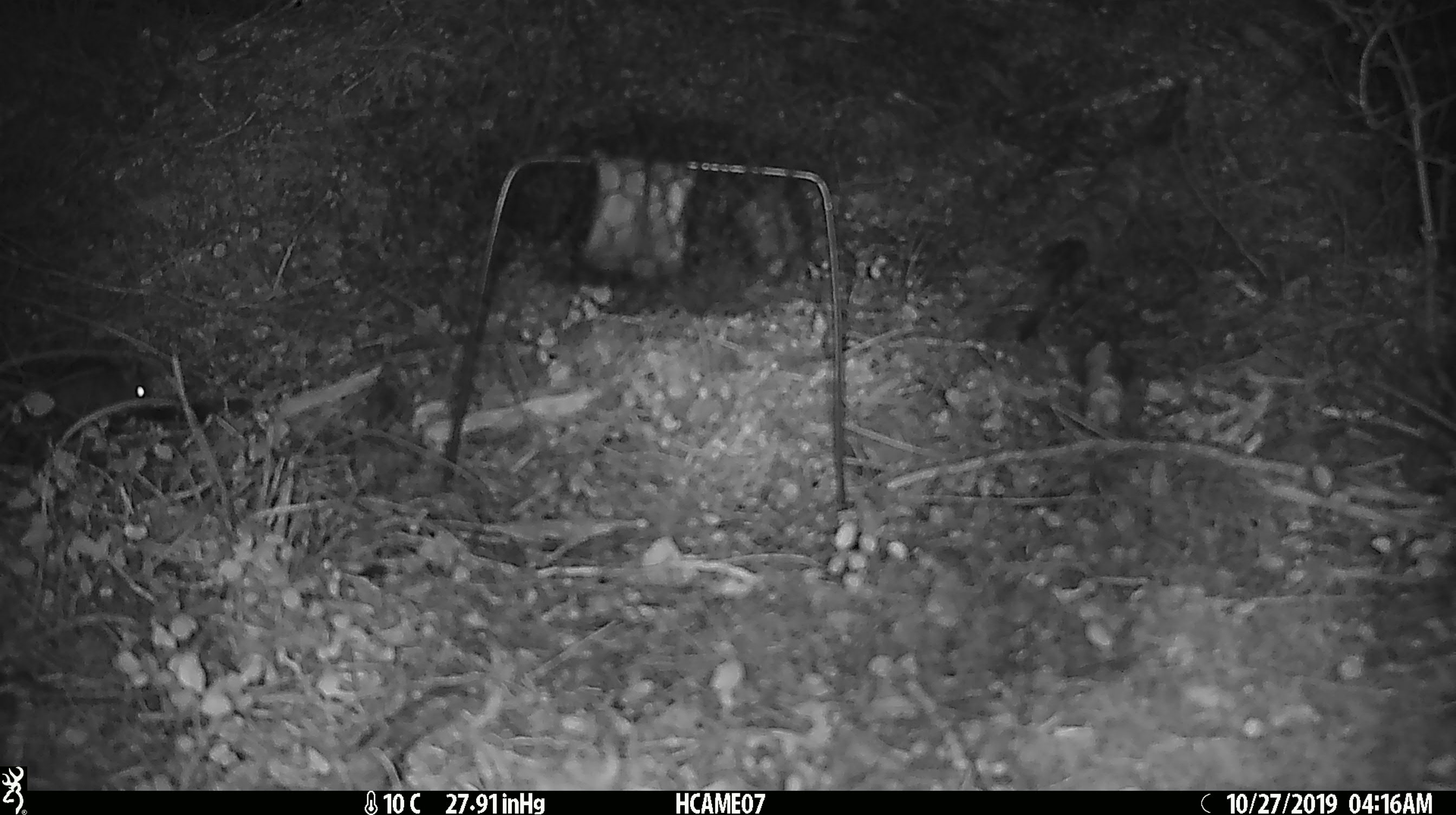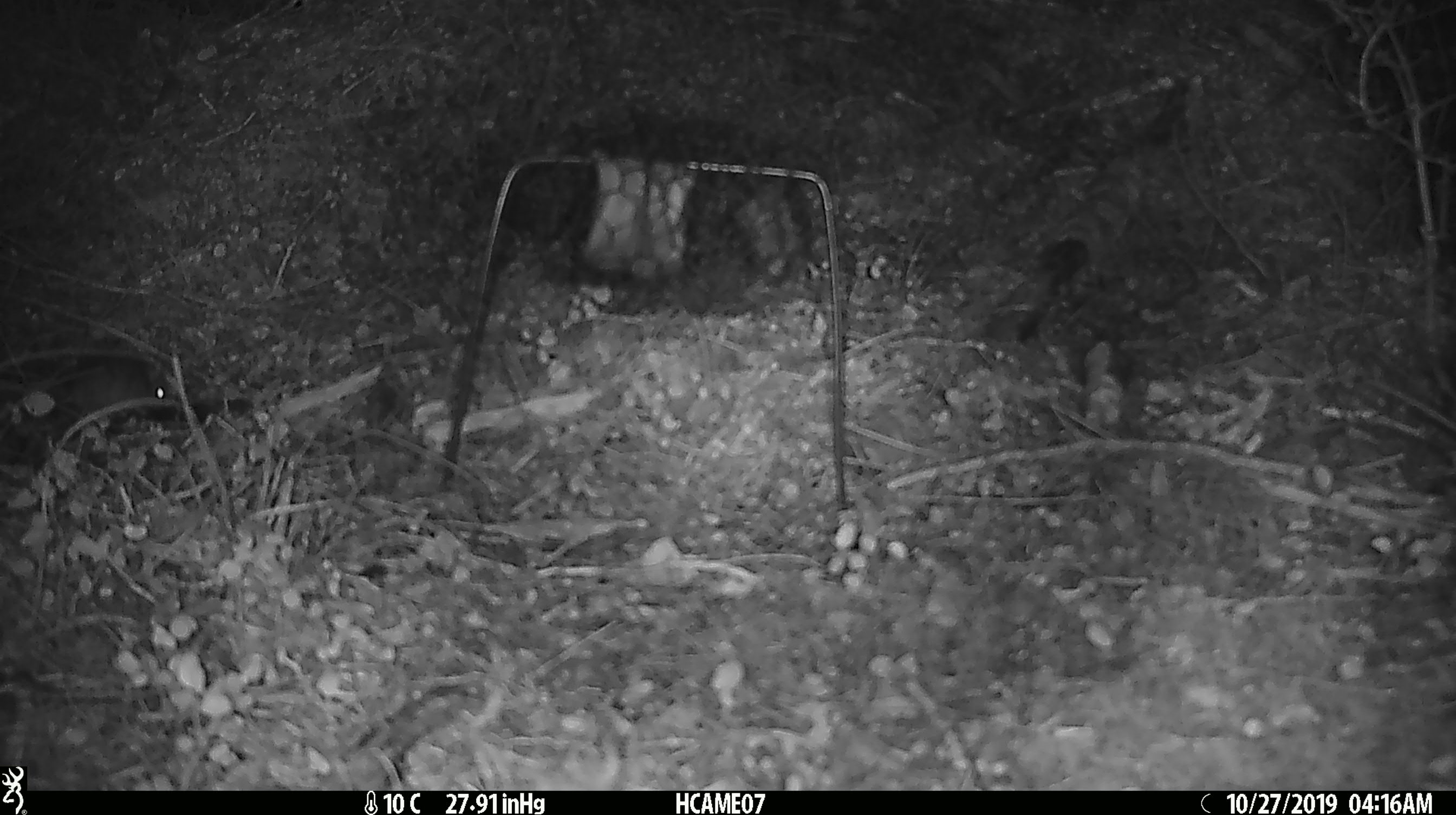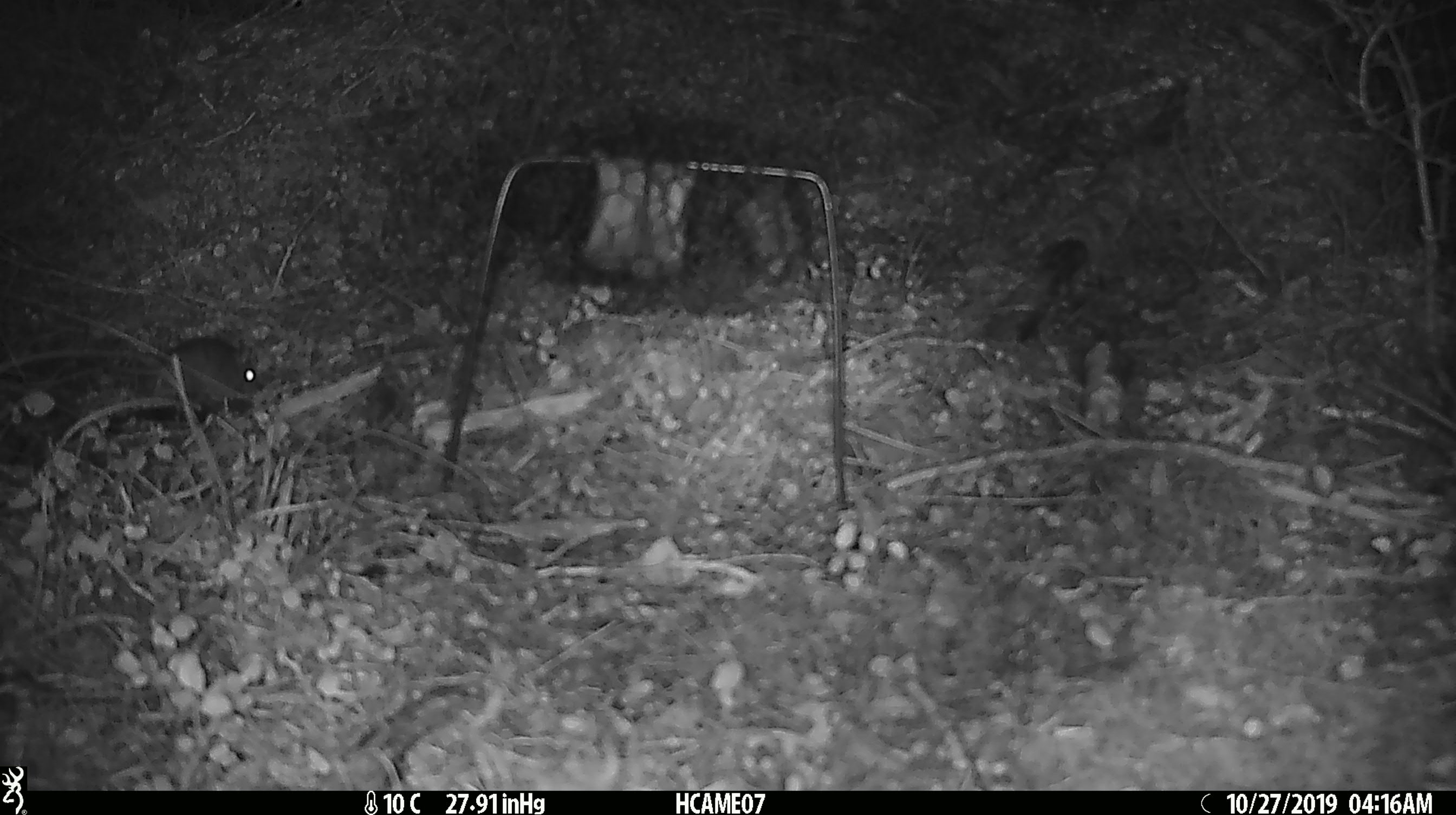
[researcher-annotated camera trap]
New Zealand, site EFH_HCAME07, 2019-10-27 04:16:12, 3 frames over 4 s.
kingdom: Animalia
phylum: Chordata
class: Mammalia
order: Rodentia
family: Muridae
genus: Mus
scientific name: Mus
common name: mouse